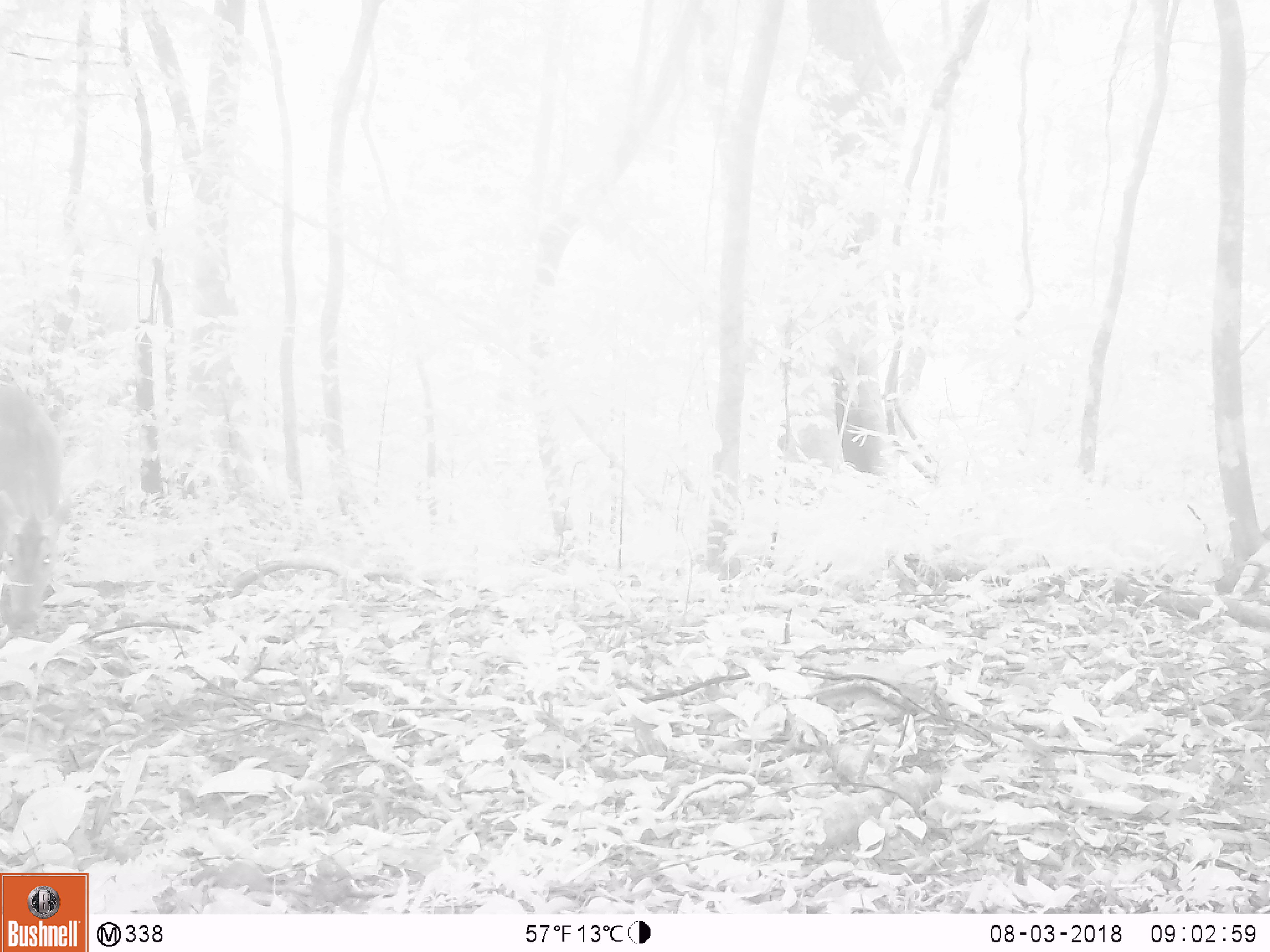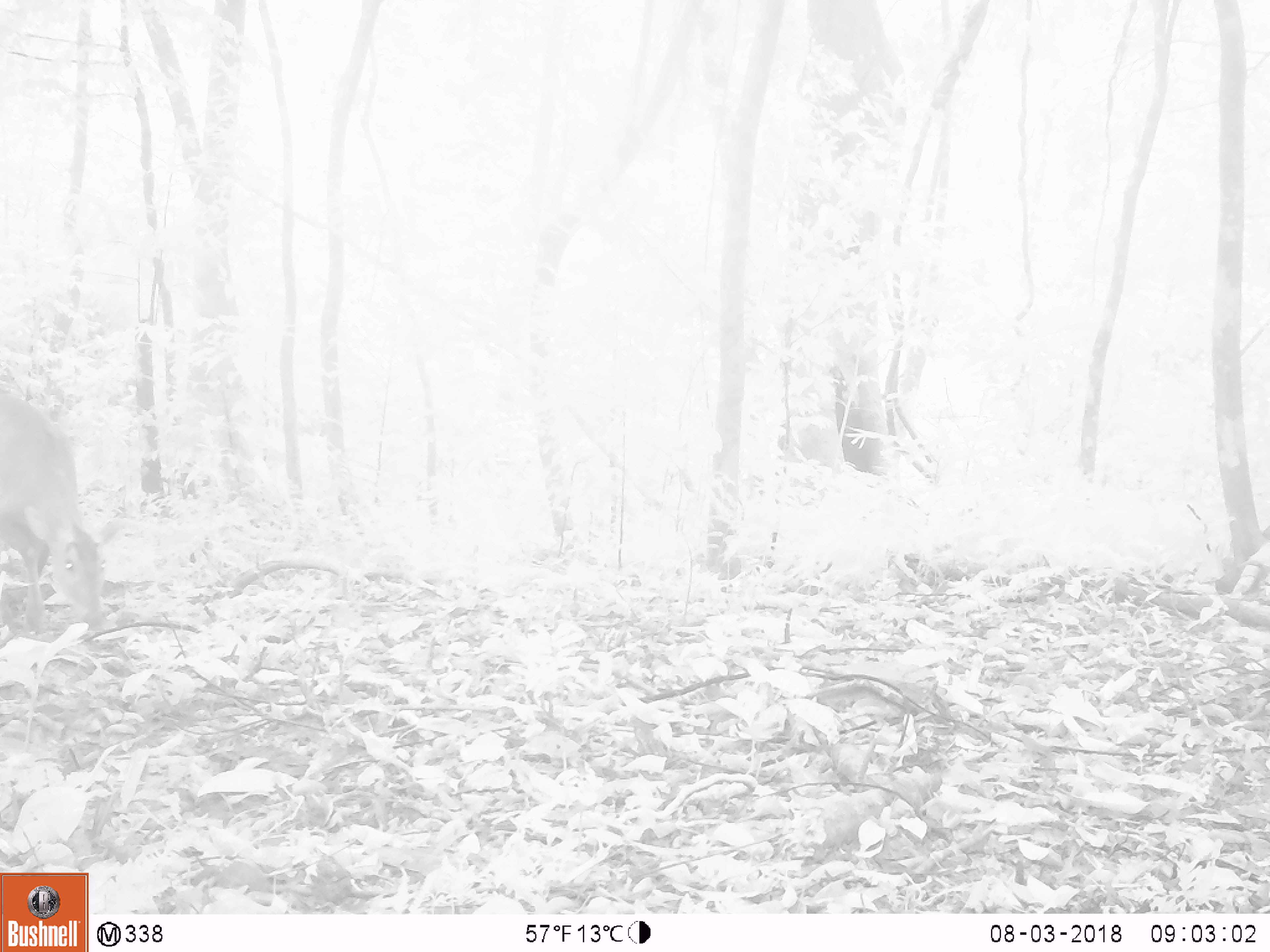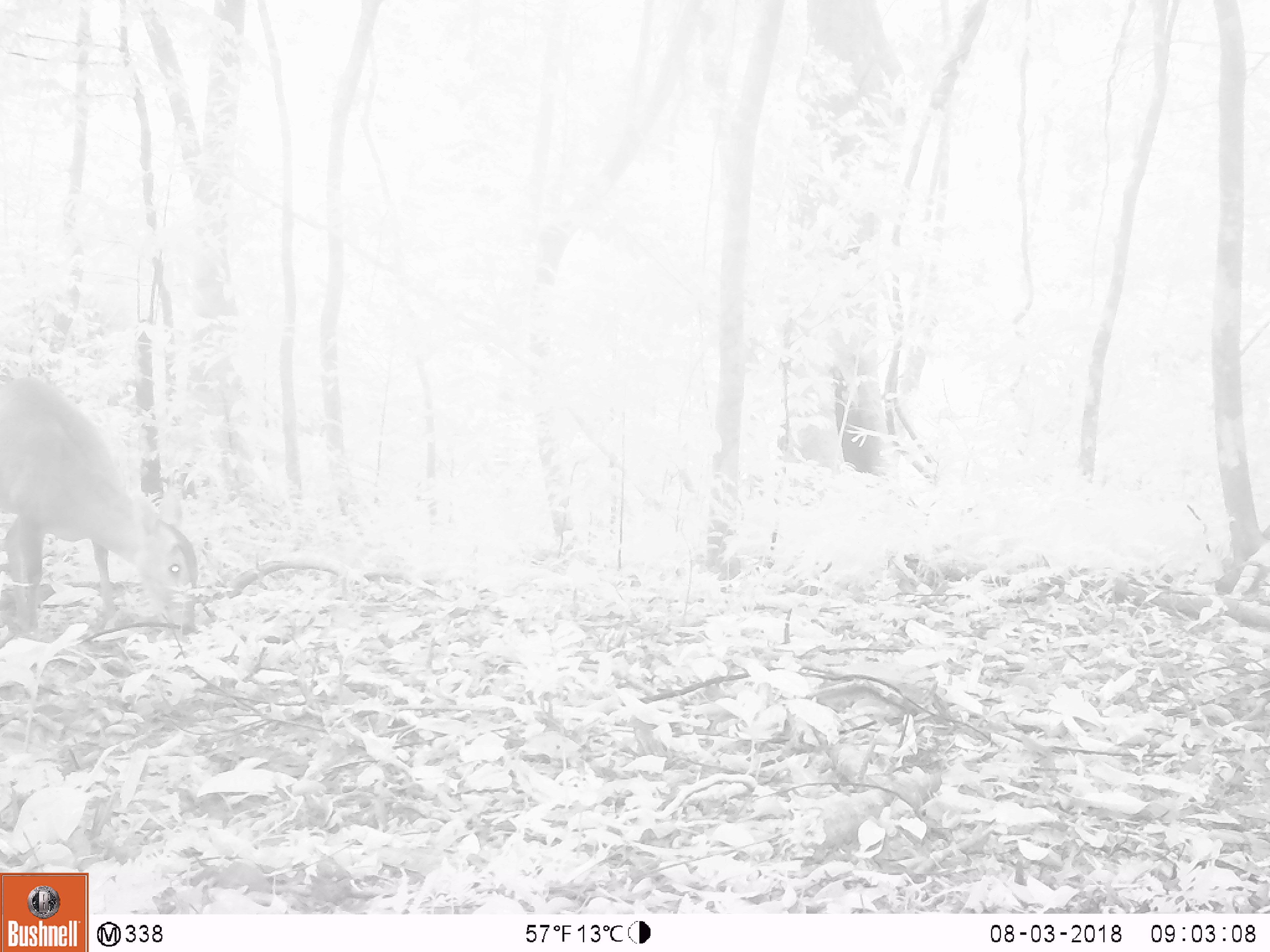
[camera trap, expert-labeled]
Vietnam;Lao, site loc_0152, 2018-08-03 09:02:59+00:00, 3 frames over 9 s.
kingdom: Animalia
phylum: Chordata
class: Mammalia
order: Artiodactyla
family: Cervidae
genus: Muntiacus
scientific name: Muntiacus vuquangensis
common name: large-antlered muntjac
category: large antlered muntjac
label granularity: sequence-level